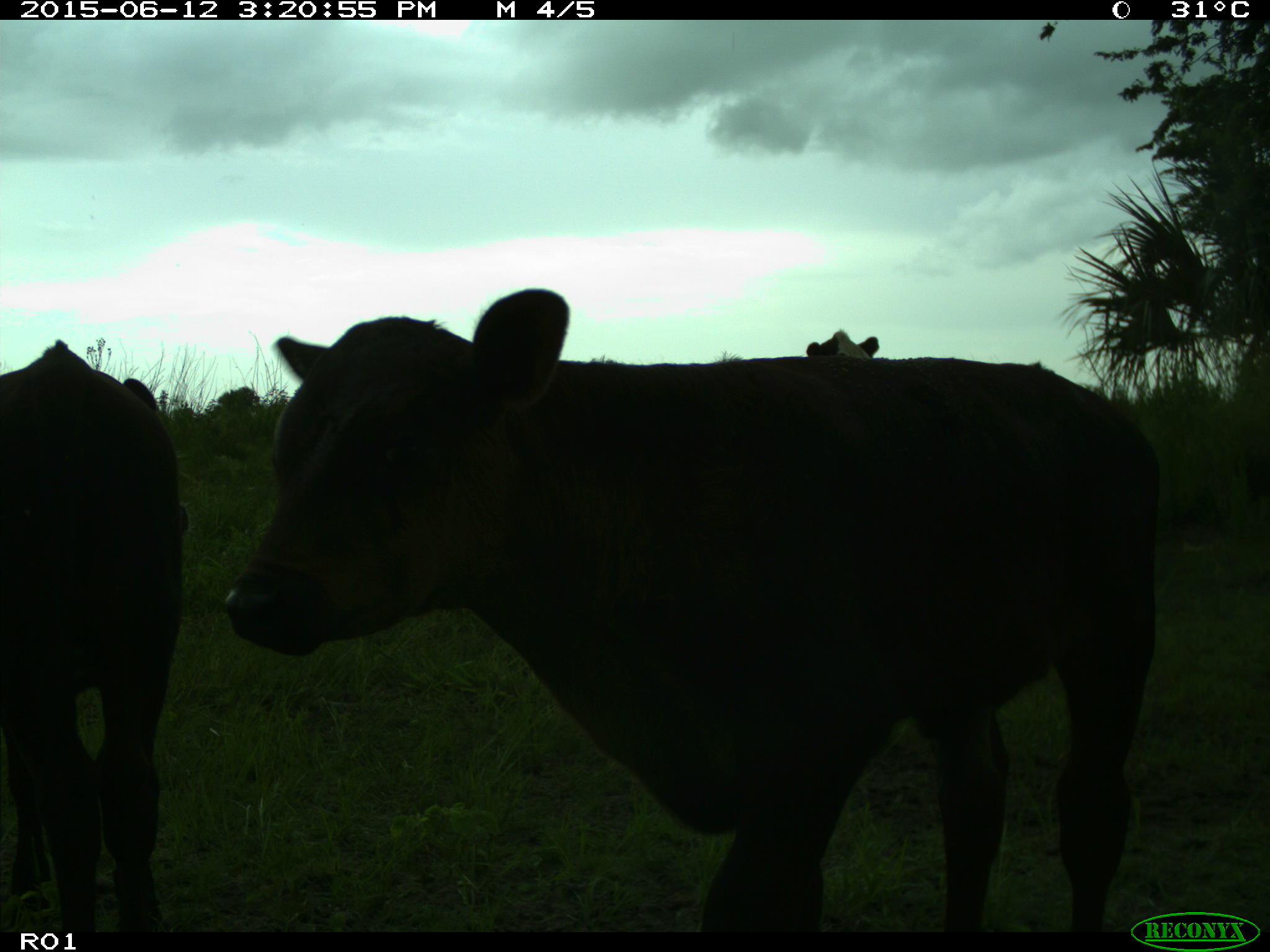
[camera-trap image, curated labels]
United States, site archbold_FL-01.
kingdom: Animalia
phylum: Chordata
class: Mammalia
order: Artiodactyla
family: Bovidae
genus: Bos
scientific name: Bos taurus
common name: domestic cow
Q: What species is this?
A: Bos taurus (domestic cow).